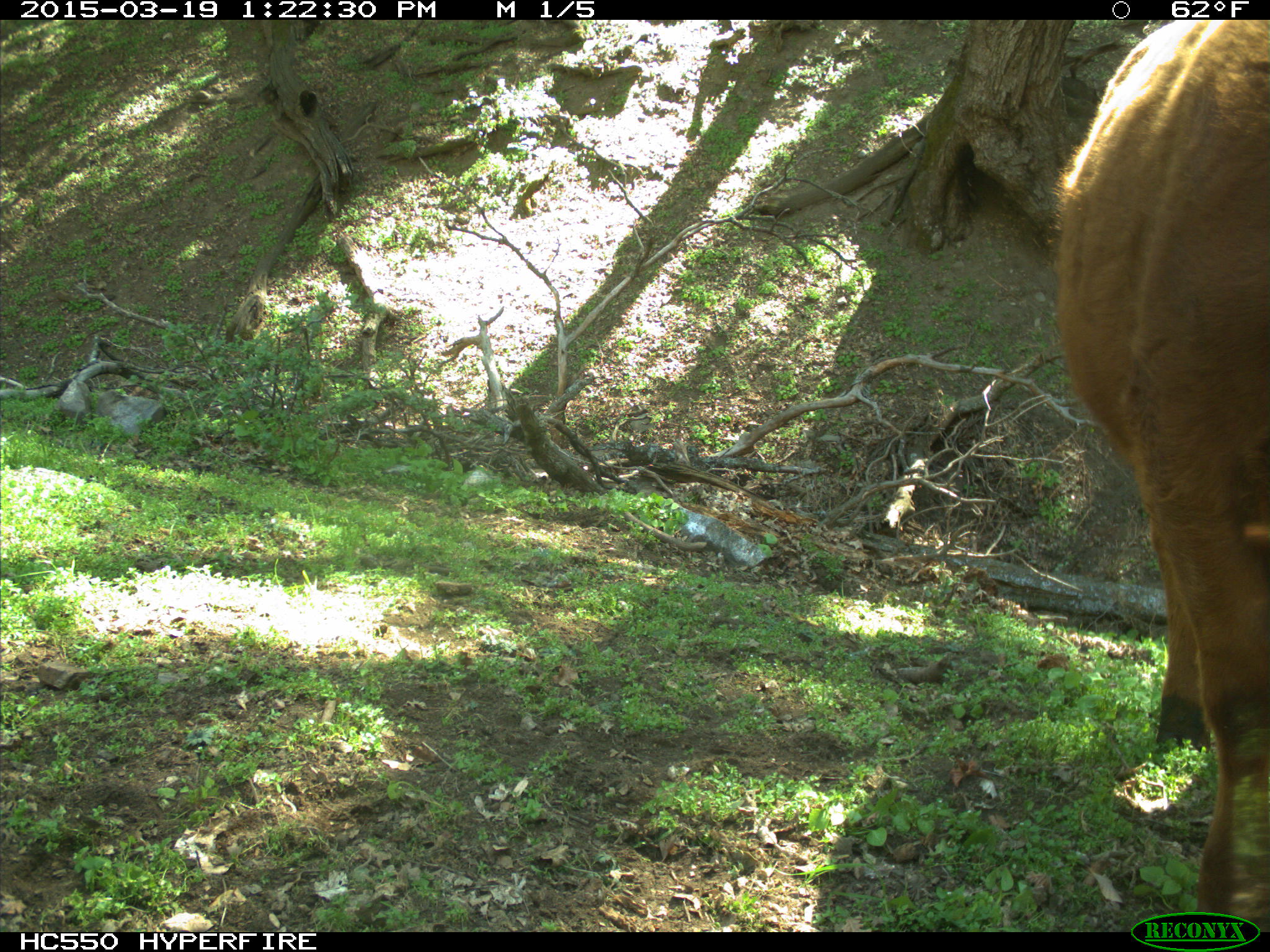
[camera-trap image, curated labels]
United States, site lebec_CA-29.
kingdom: Animalia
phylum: Chordata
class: Mammalia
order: Artiodactyla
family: Bovidae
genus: Bos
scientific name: Bos taurus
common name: domestic cow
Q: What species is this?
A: Bos taurus (domestic cow).